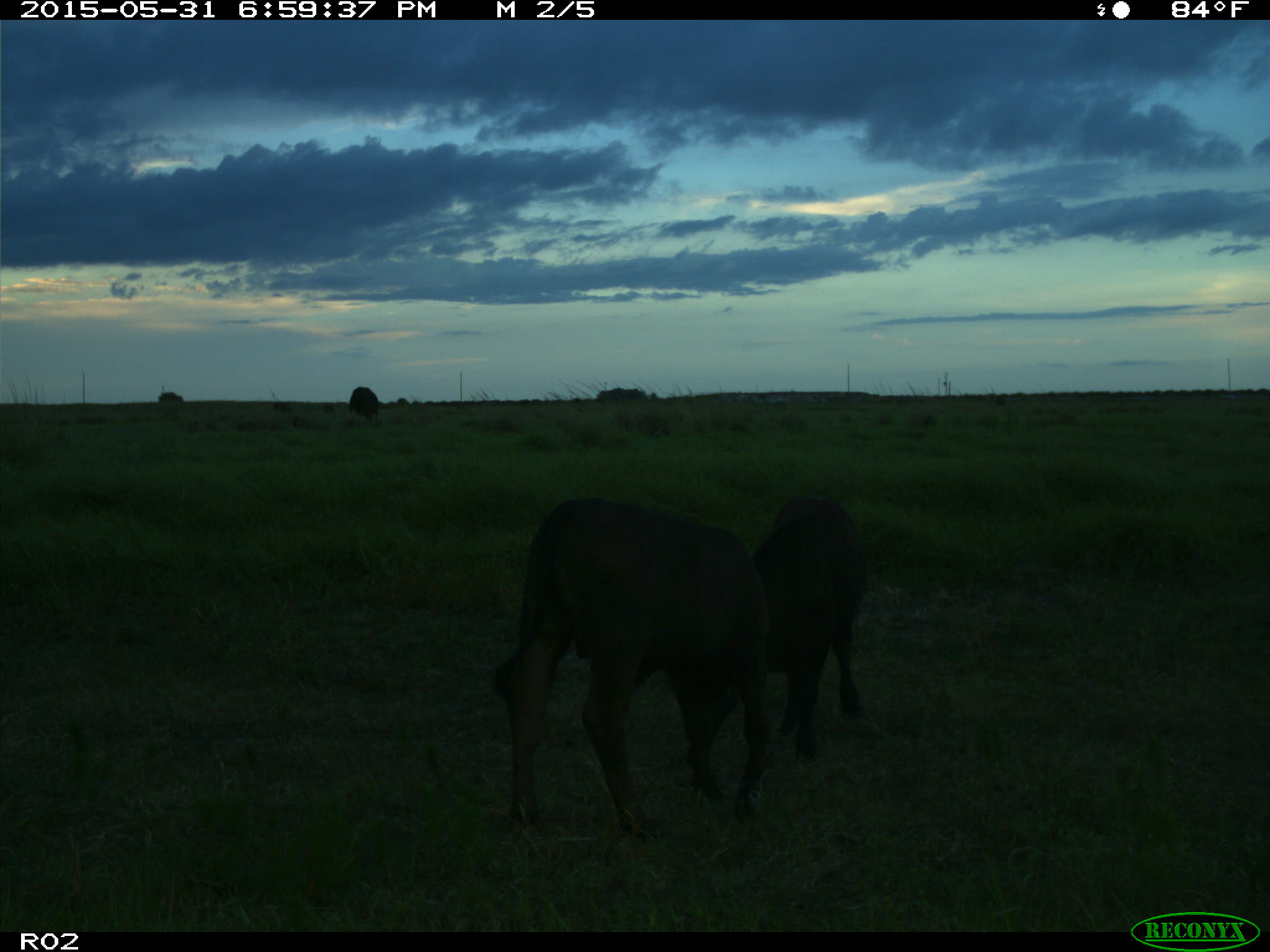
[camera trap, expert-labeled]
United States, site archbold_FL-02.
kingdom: Animalia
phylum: Chordata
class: Mammalia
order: Artiodactyla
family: Bovidae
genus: Bos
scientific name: Bos taurus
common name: domestic cow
Bos taurus (domestic cow).